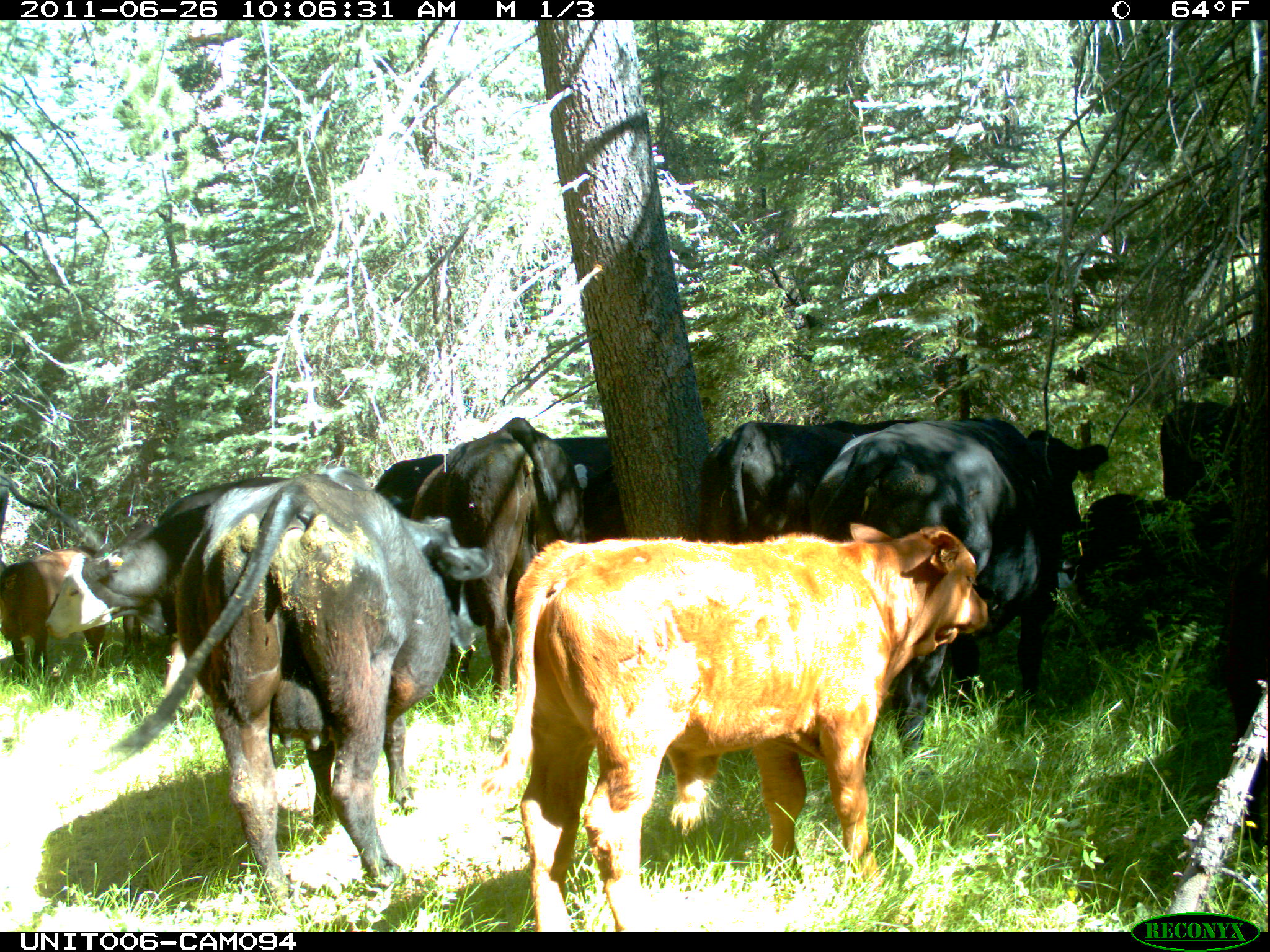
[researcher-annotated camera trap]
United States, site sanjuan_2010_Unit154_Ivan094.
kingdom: Animalia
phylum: Chordata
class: Mammalia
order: Artiodactyla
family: Bovidae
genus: Bos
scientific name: Bos taurus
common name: domestic cow